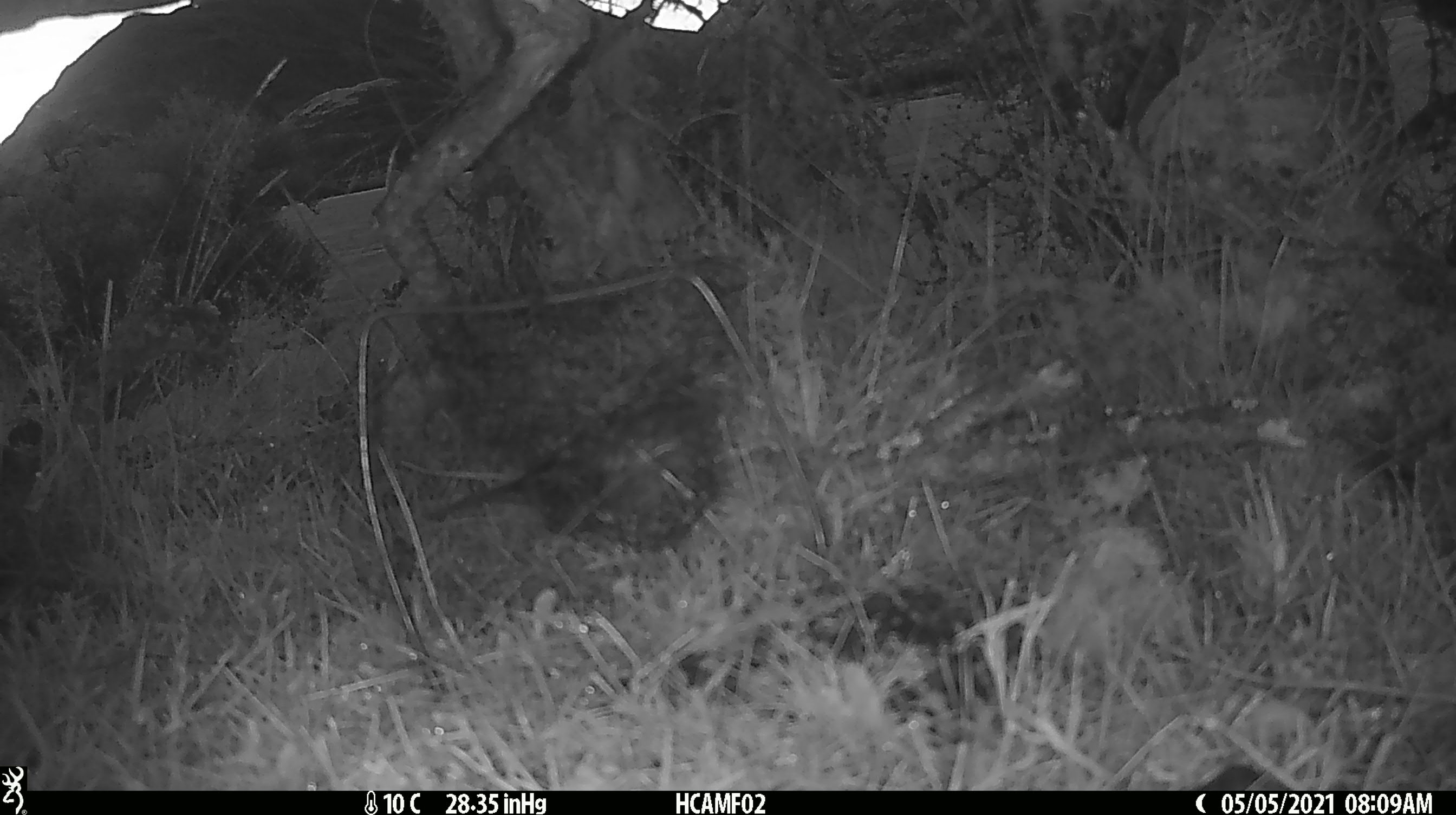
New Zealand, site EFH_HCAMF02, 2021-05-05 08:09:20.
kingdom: Animalia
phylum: Chordata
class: Aves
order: Passeriformes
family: Turdidae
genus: Turdus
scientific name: Turdus merula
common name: eurasian blackbird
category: blackbird